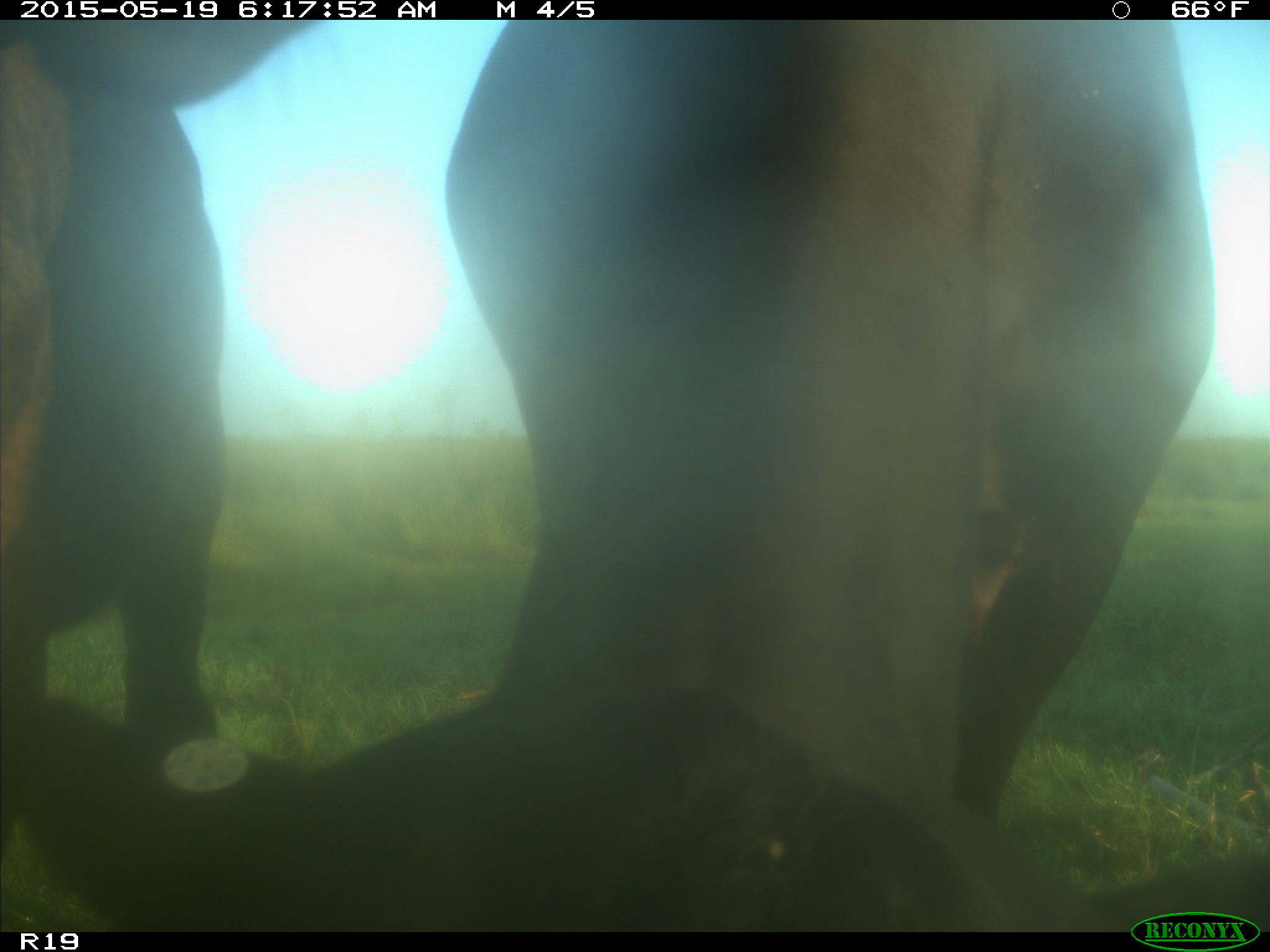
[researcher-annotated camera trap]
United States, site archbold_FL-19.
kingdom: Animalia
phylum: Chordata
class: Mammalia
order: Artiodactyla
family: Bovidae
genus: Bos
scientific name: Bos taurus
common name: domestic cow